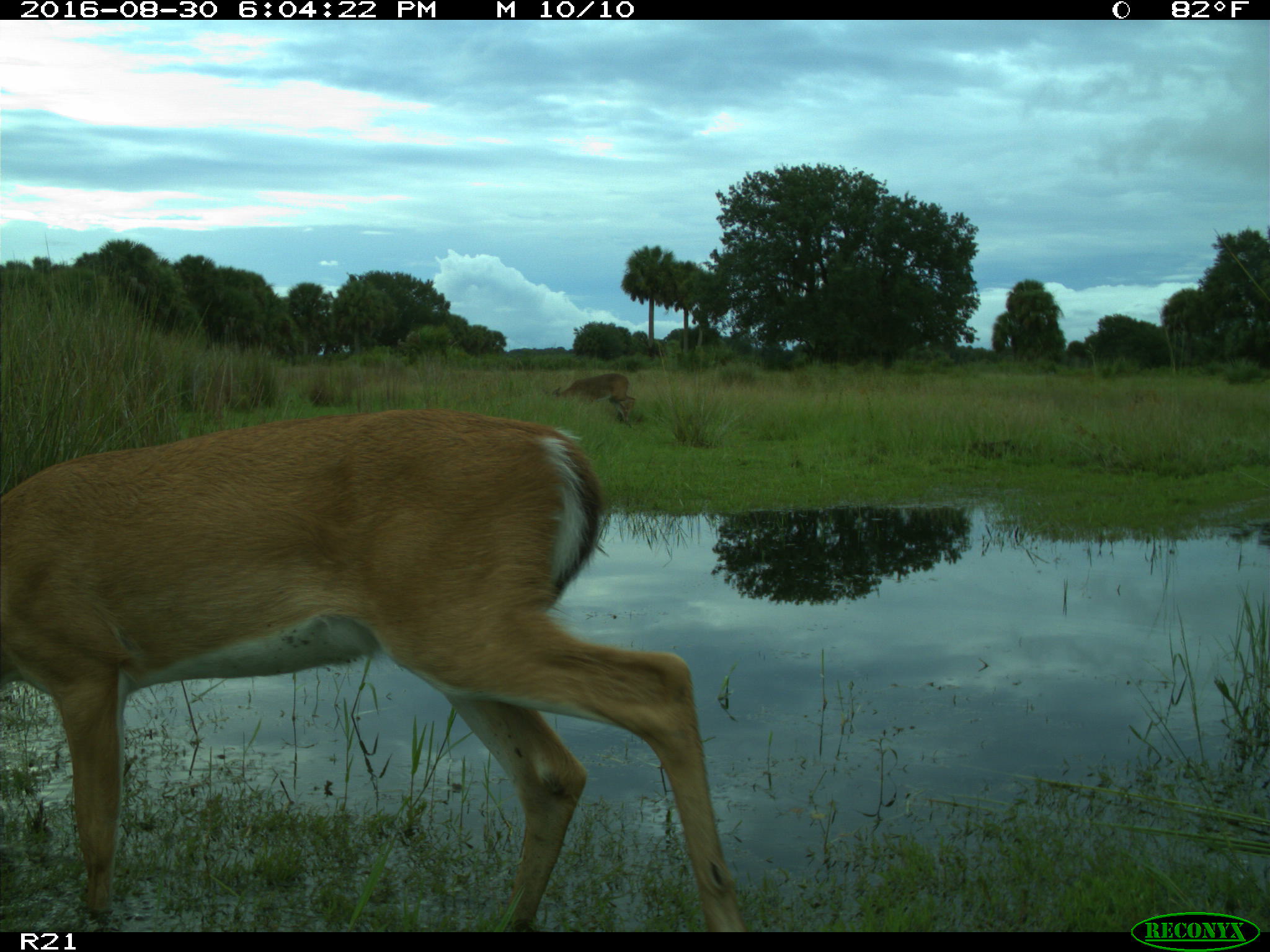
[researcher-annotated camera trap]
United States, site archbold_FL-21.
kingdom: Animalia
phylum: Chordata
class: Mammalia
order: Artiodactyla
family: Cervidae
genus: Odocoileus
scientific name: Odocoileus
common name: deer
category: unidentified deer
Unidentified deer (deer) (Odocoileus).